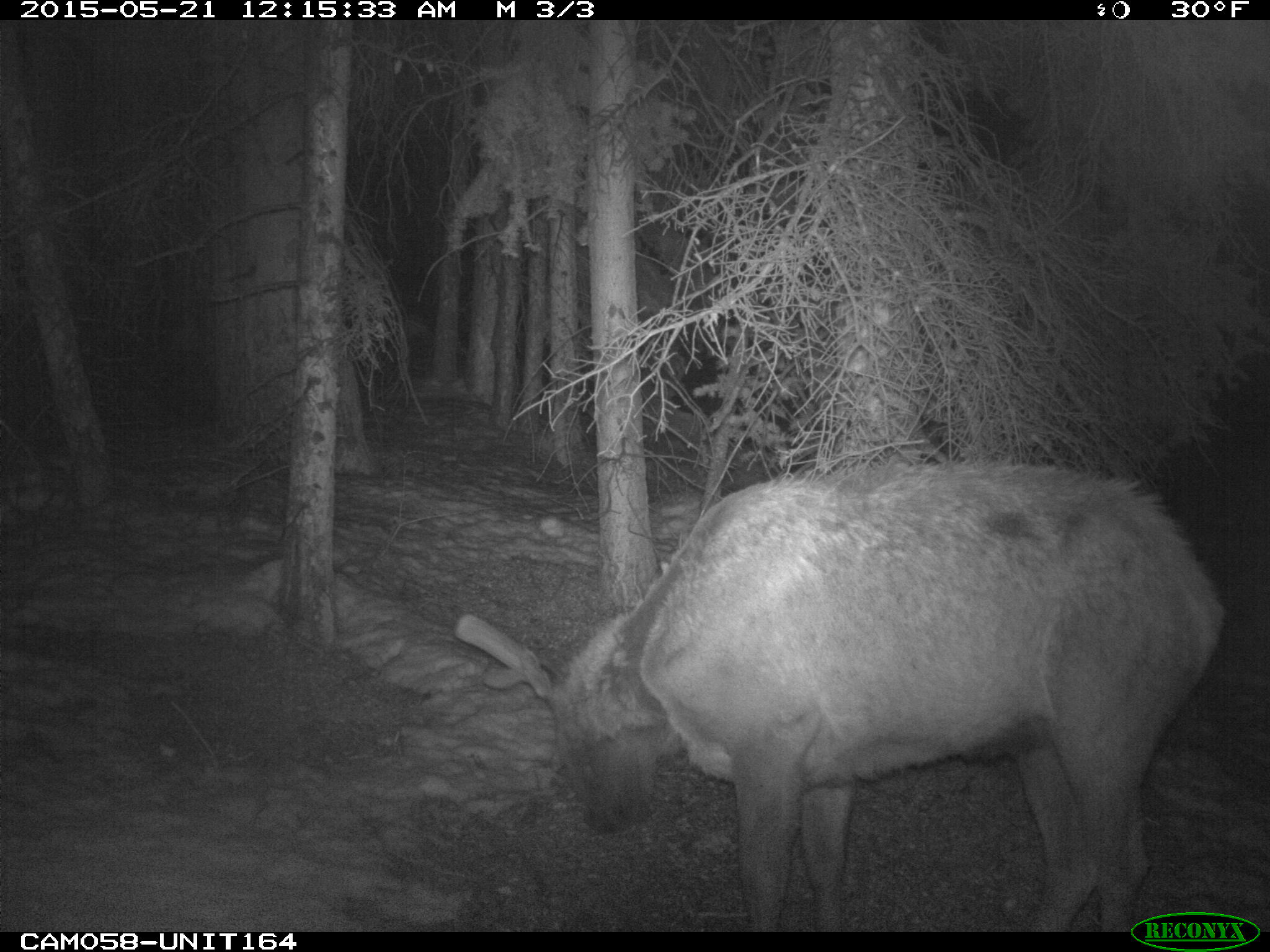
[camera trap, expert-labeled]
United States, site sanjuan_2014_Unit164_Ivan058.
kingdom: Animalia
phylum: Chordata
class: Mammalia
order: Artiodactyla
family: Cervidae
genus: Cervus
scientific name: Cervus elaphus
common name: red deer